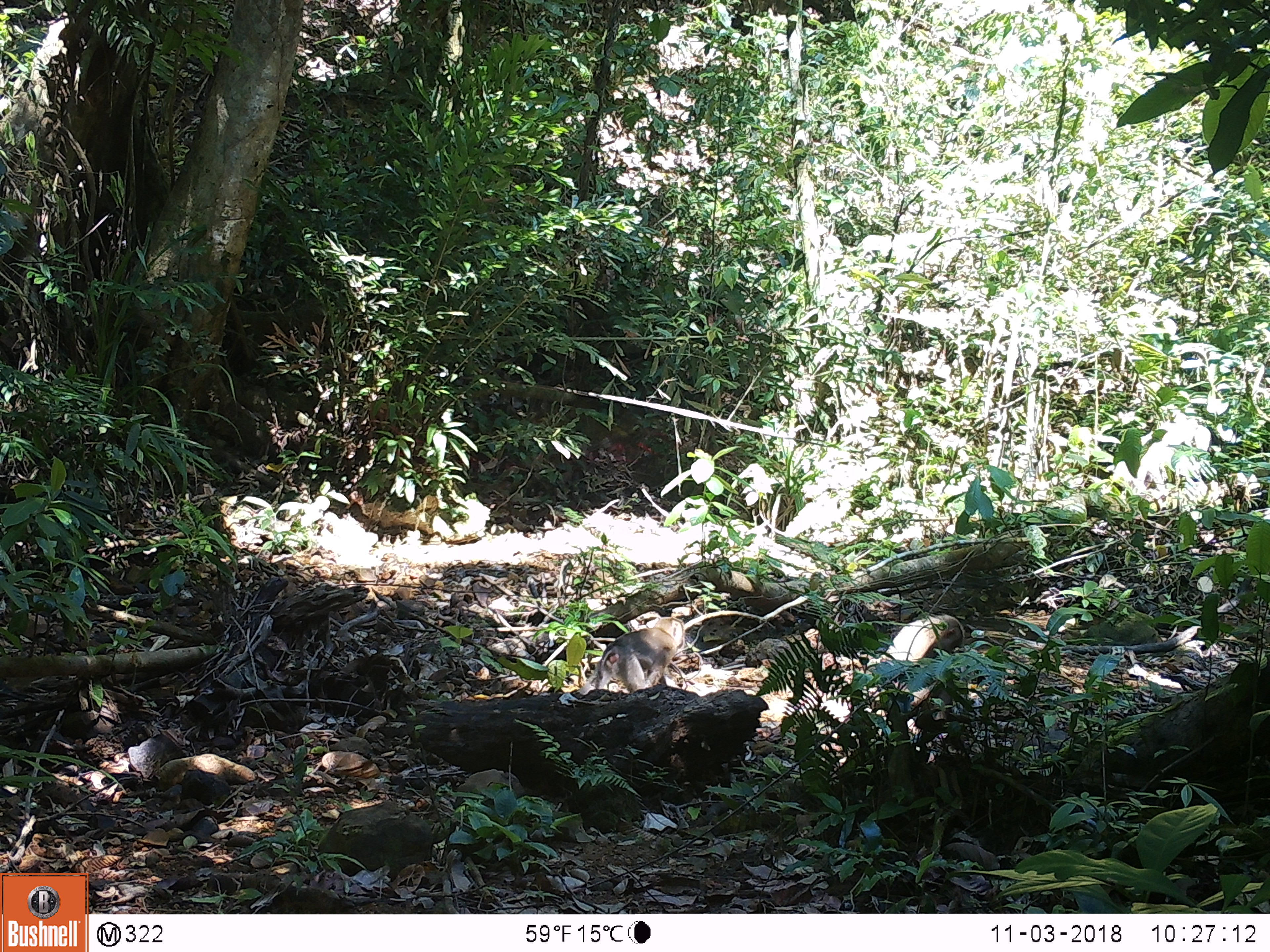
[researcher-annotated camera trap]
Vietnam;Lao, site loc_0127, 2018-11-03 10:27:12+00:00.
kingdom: Animalia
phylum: Chordata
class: Mammalia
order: Primates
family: Cercopithecidae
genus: Macaca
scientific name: Macaca nemestrina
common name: pig-tailed macaque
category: pig tailed macaque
Pig tailed macaque (pig-tailed macaque) (Macaca nemestrina). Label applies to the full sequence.